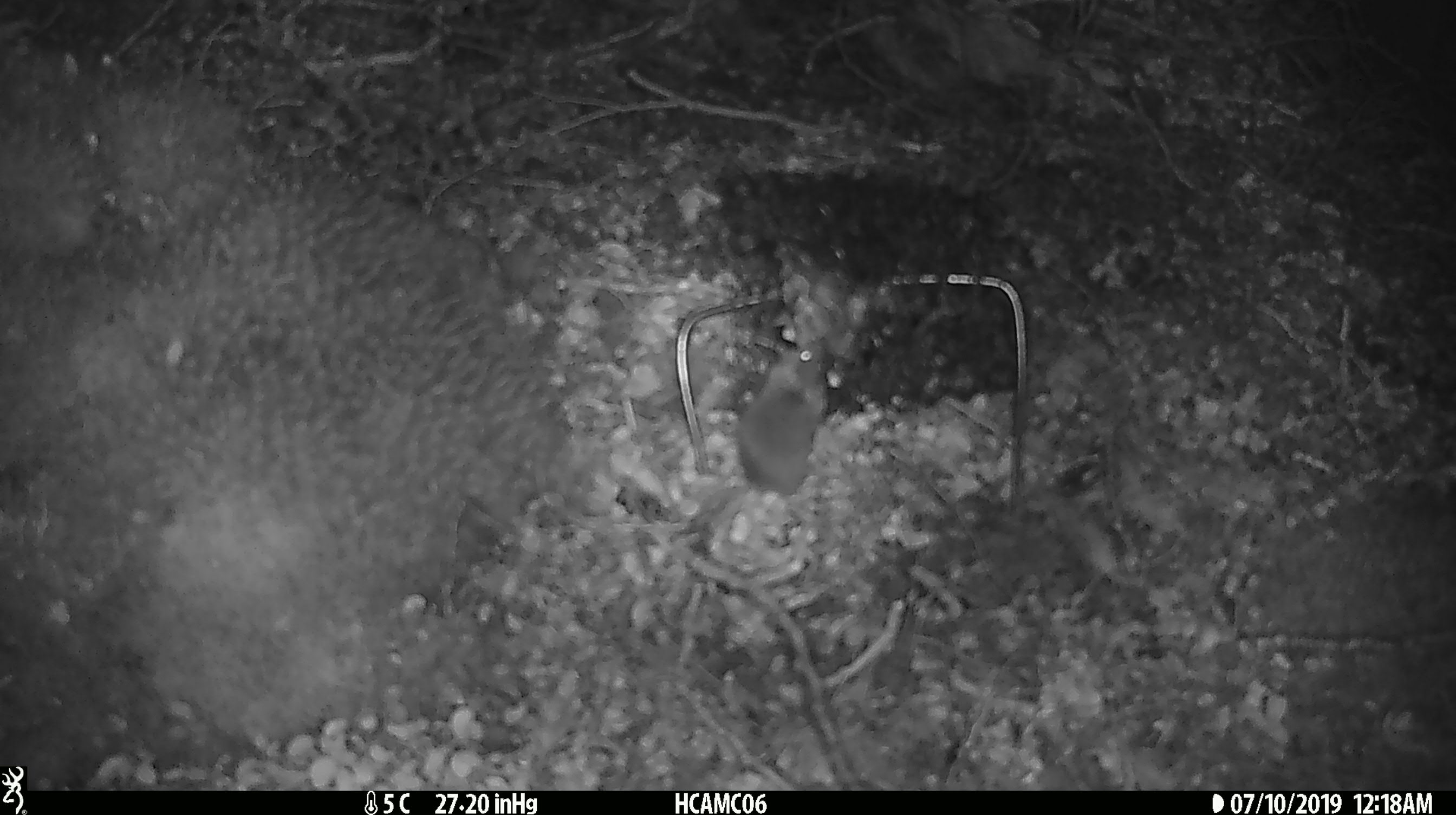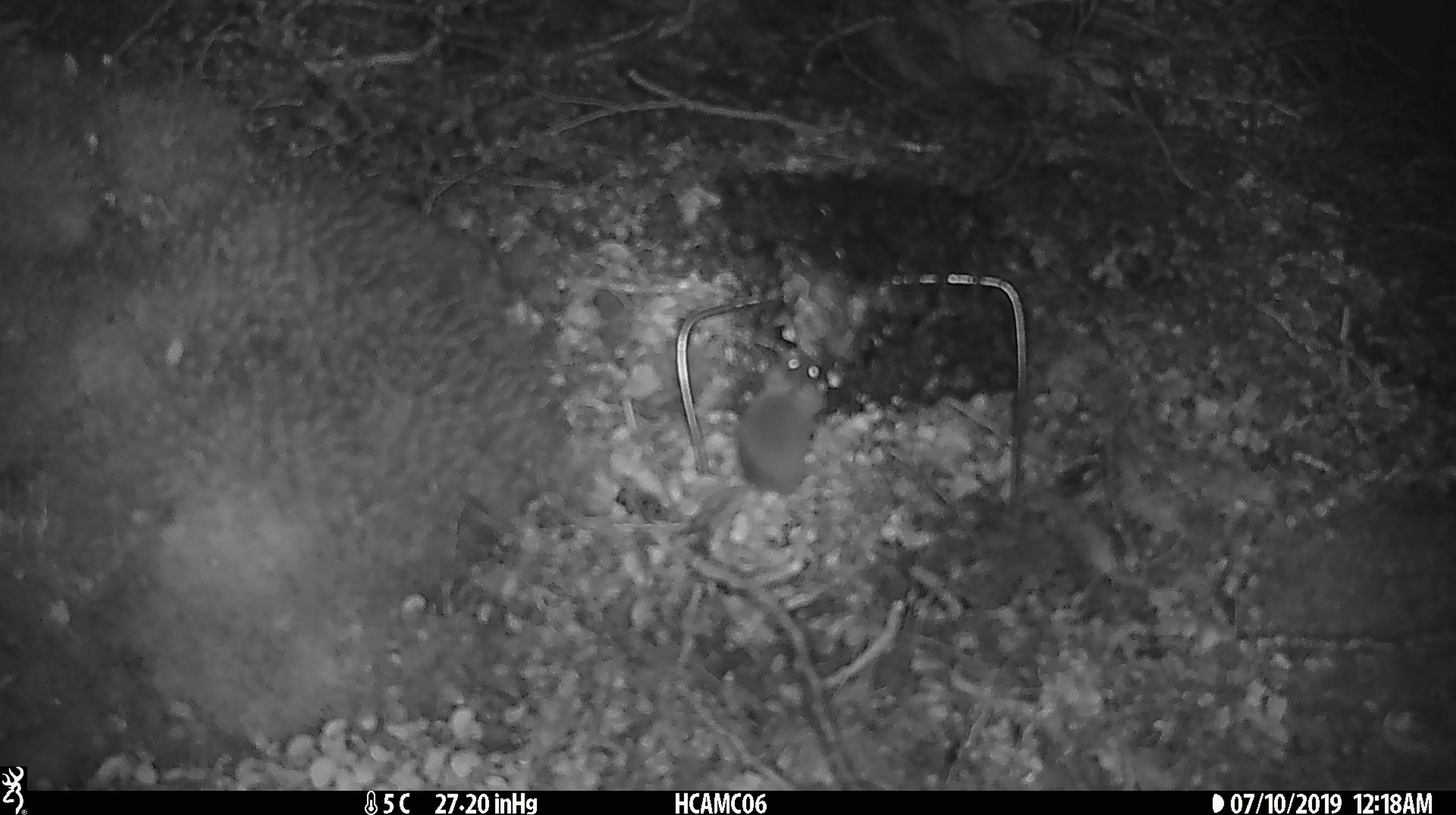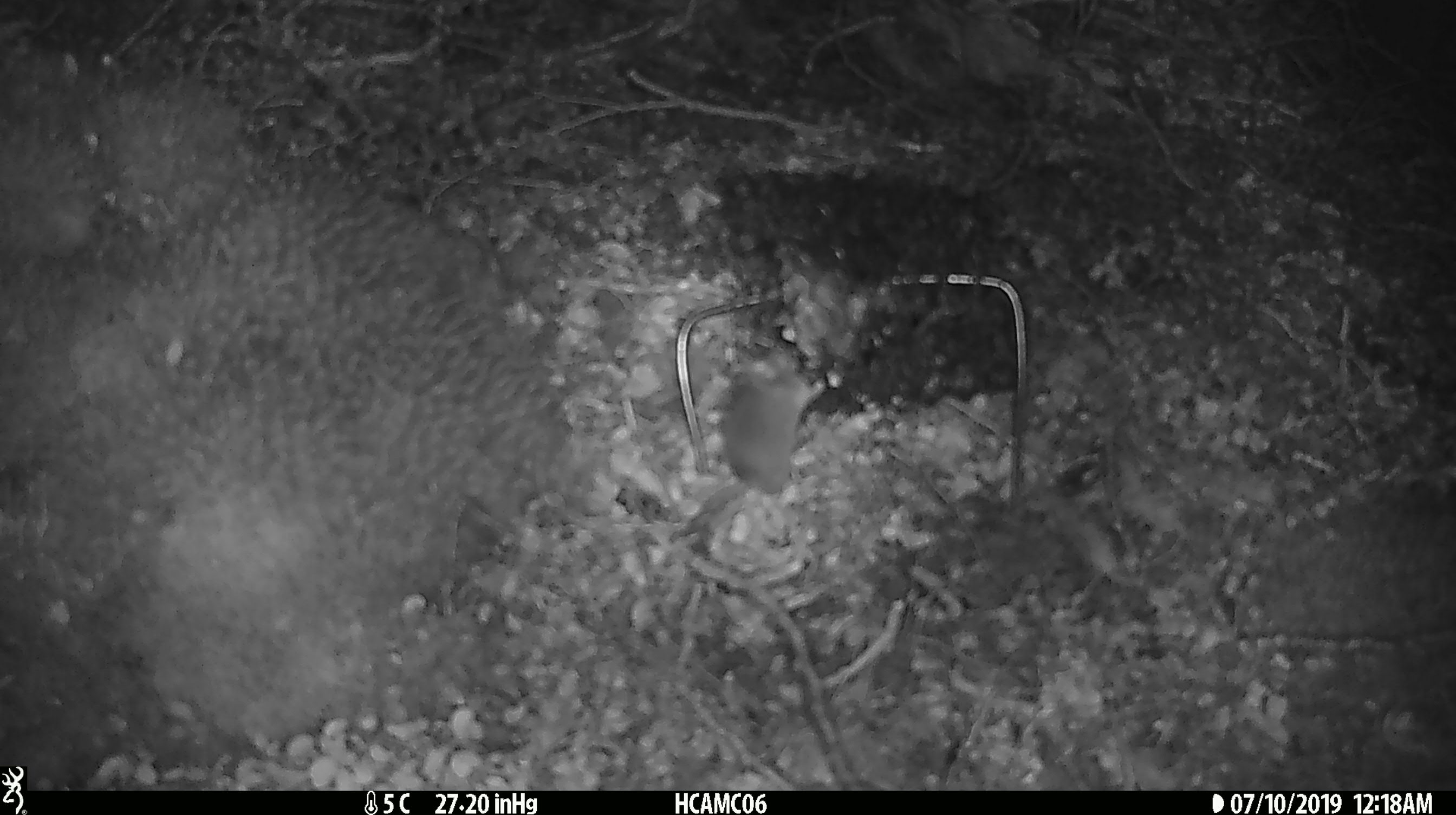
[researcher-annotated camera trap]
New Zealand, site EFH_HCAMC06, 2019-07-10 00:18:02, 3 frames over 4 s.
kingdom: Animalia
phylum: Chordata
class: Mammalia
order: Rodentia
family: Muridae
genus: Mus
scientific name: Mus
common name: mouse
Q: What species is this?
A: Mouse (Mus).